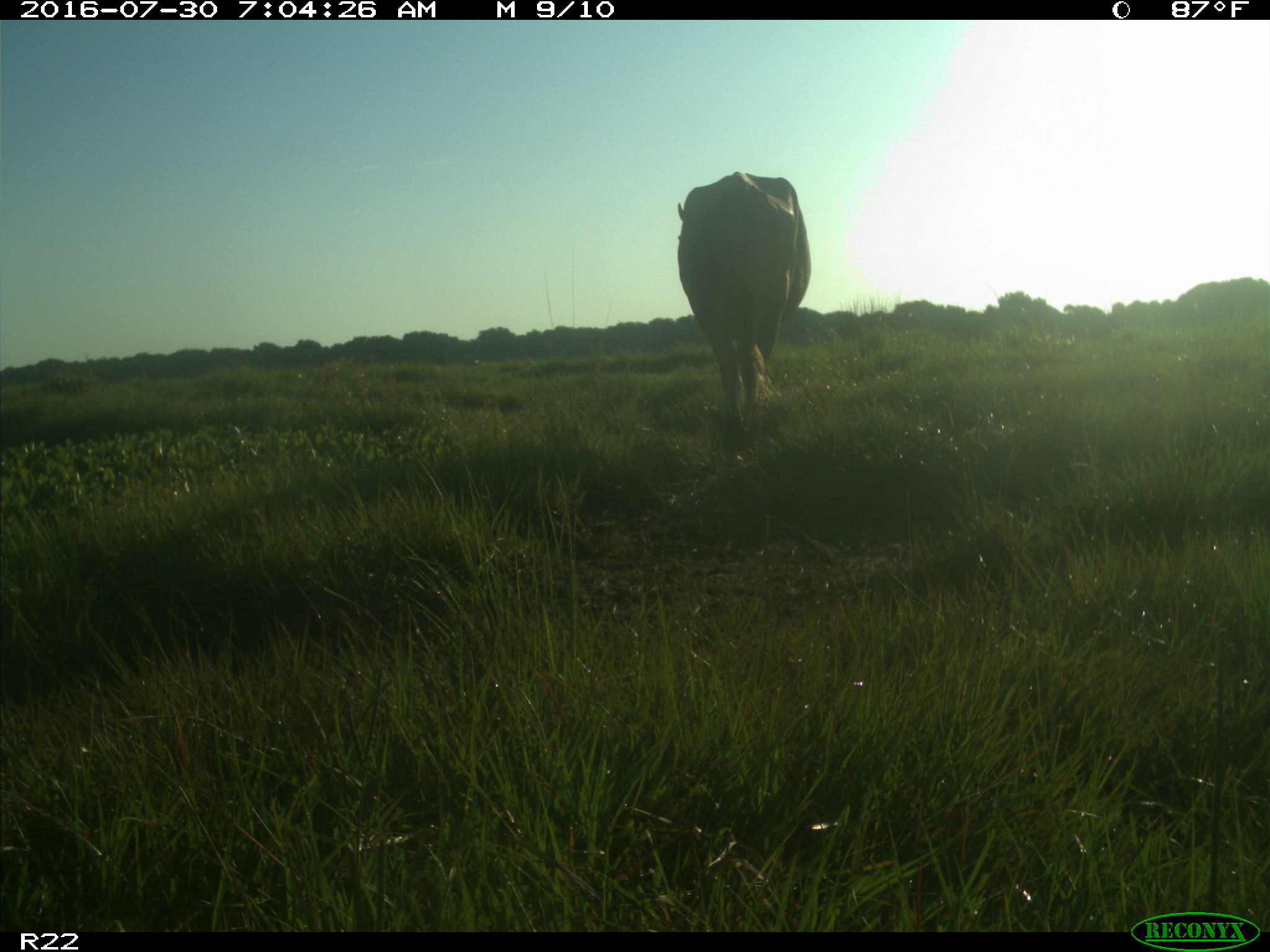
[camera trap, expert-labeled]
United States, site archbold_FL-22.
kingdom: Animalia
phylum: Chordata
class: Mammalia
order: Artiodactyla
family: Bovidae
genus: Bos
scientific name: Bos taurus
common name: domestic cow